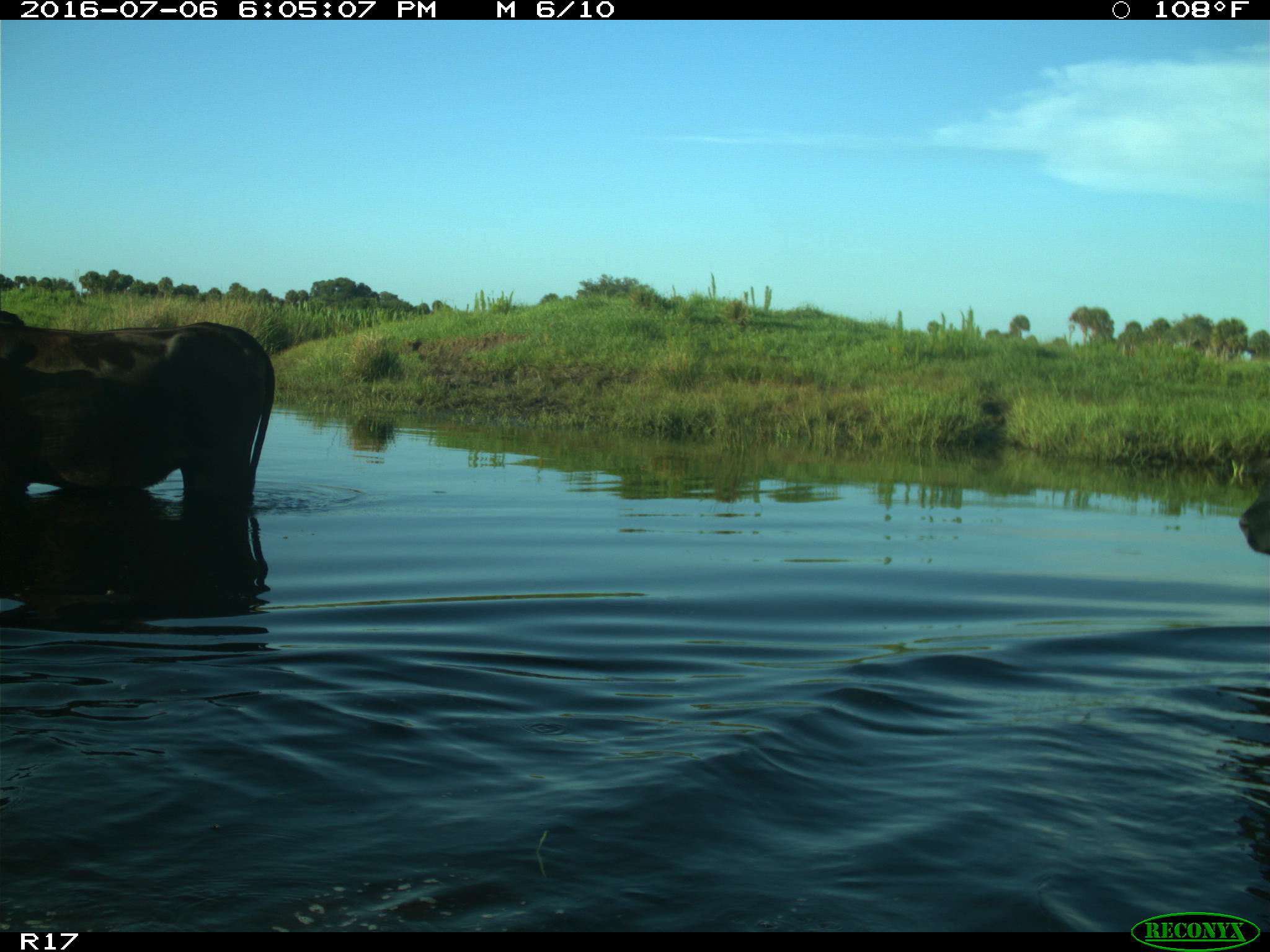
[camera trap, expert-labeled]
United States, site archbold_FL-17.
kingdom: Animalia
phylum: Chordata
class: Mammalia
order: Artiodactyla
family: Bovidae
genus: Bos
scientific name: Bos taurus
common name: domestic cow